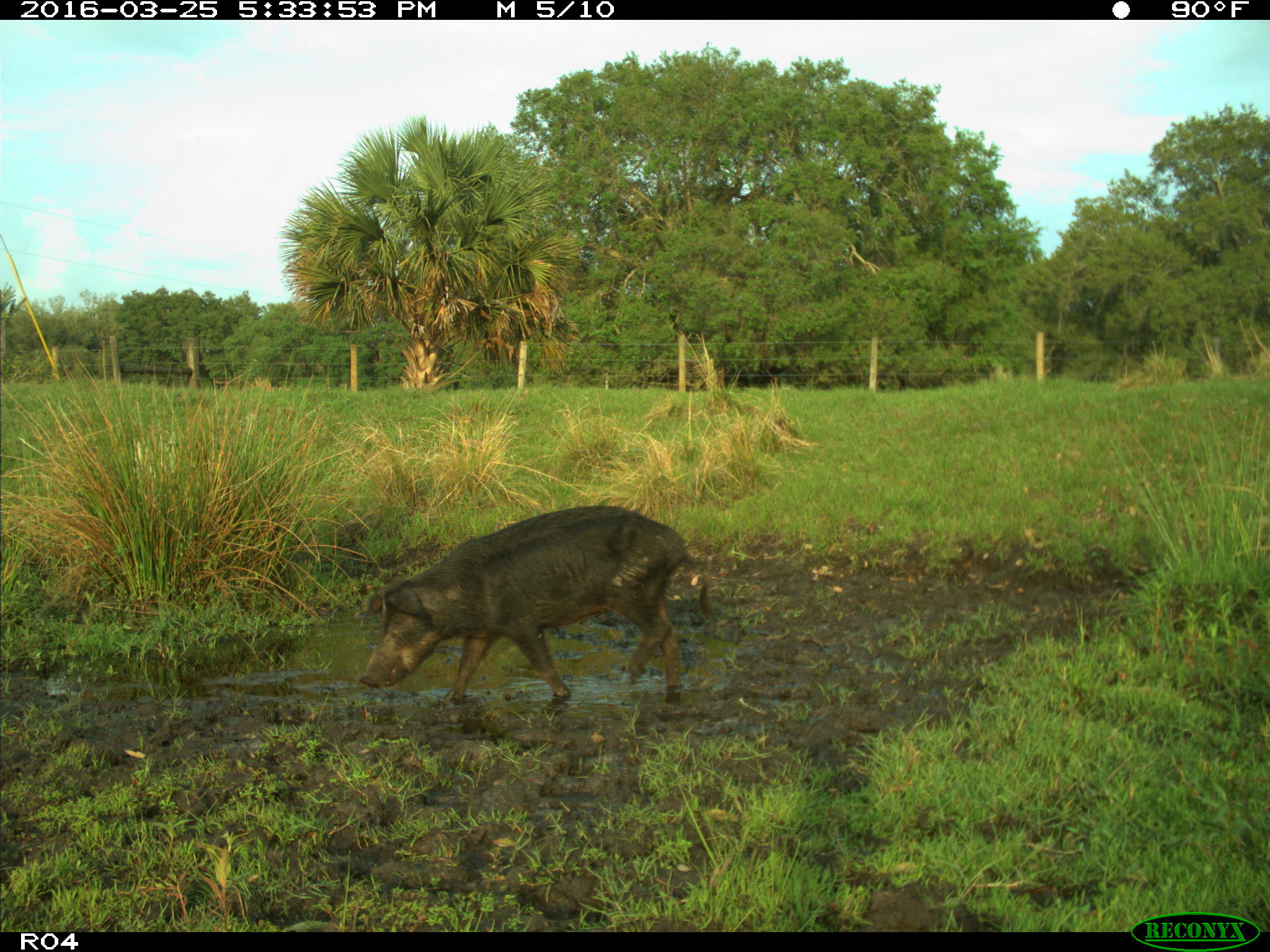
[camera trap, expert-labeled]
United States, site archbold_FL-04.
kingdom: Animalia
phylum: Chordata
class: Mammalia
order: Artiodactyla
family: Suidae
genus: Sus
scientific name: Sus scrofa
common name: wild boar